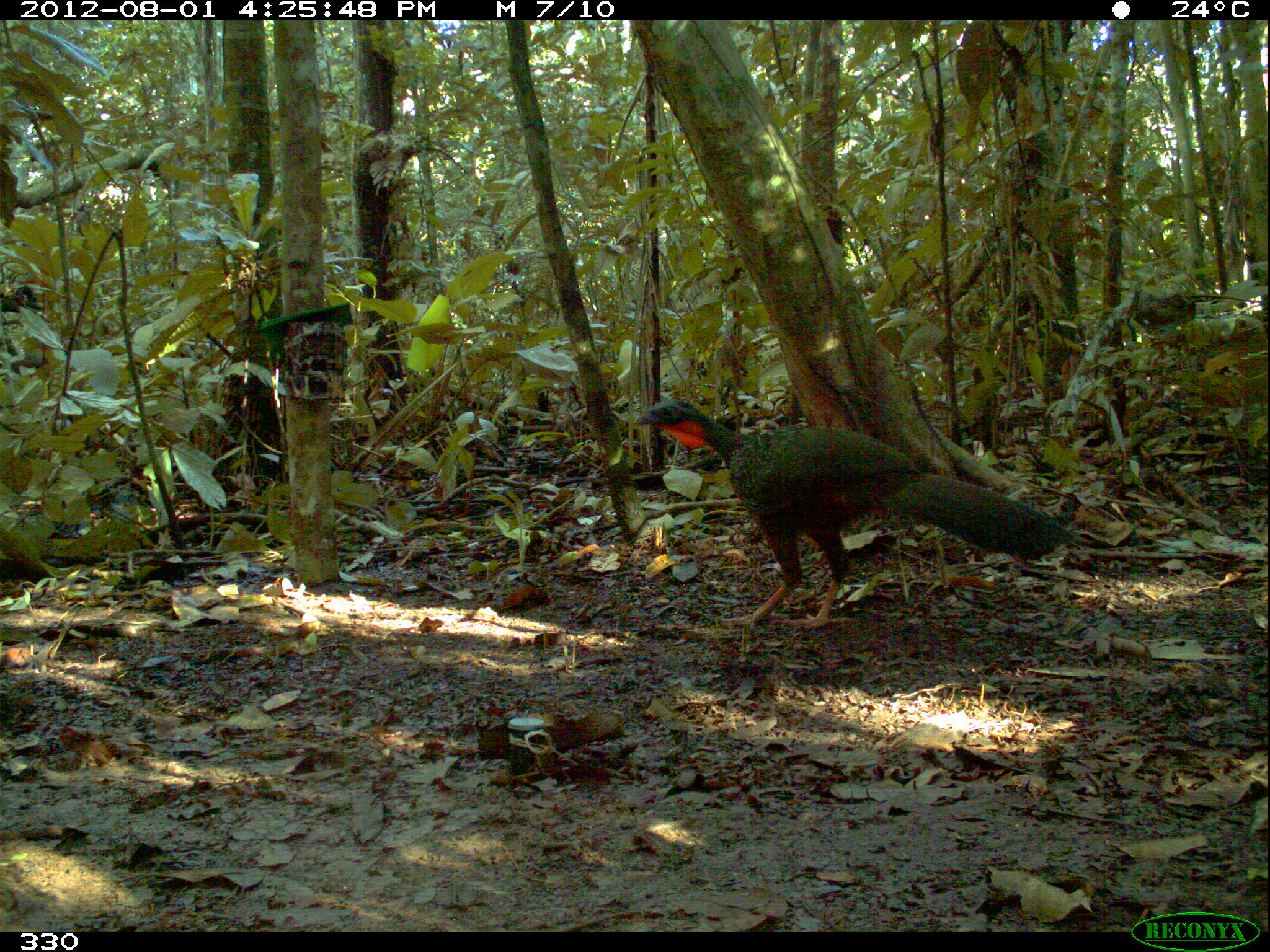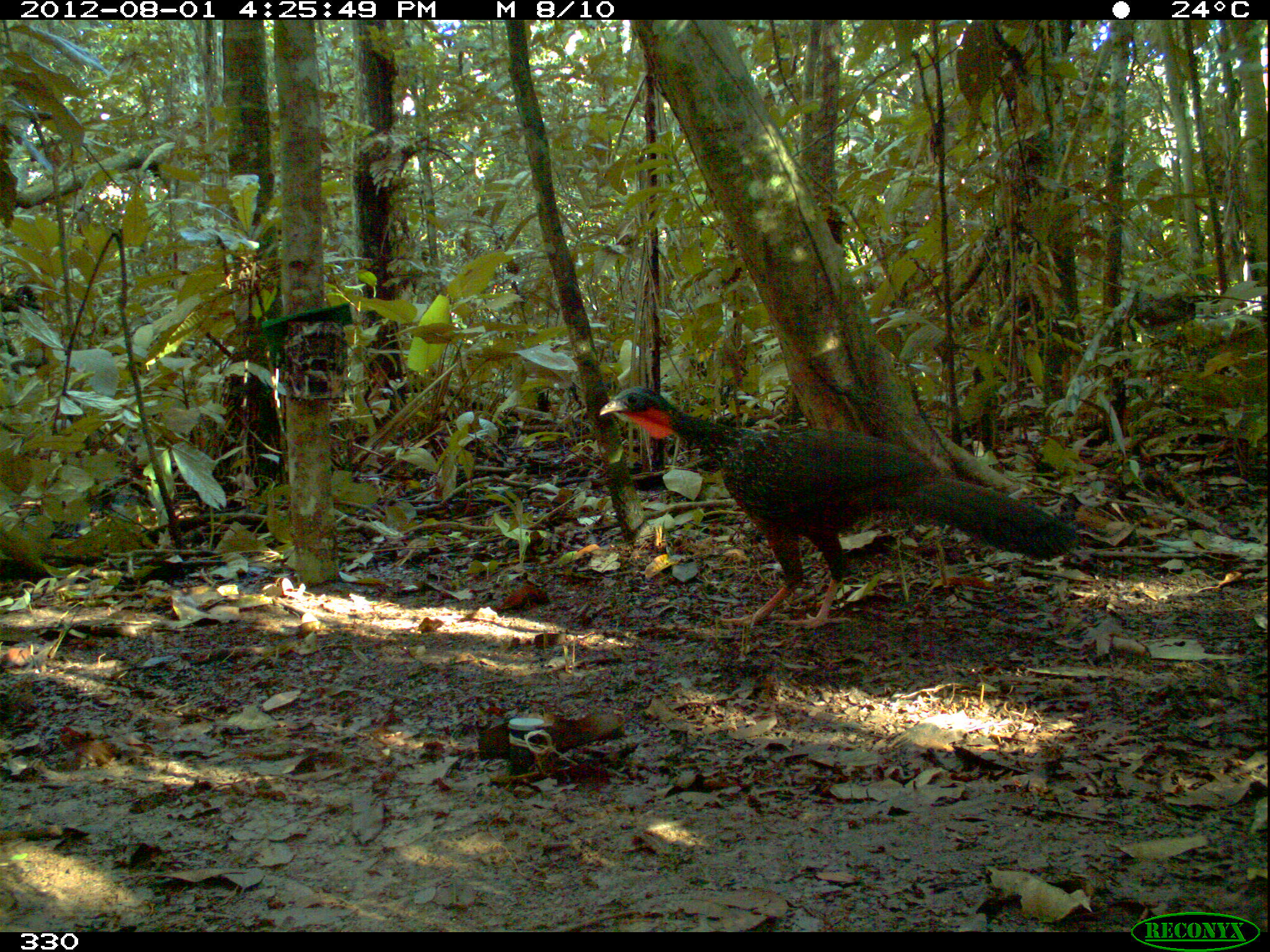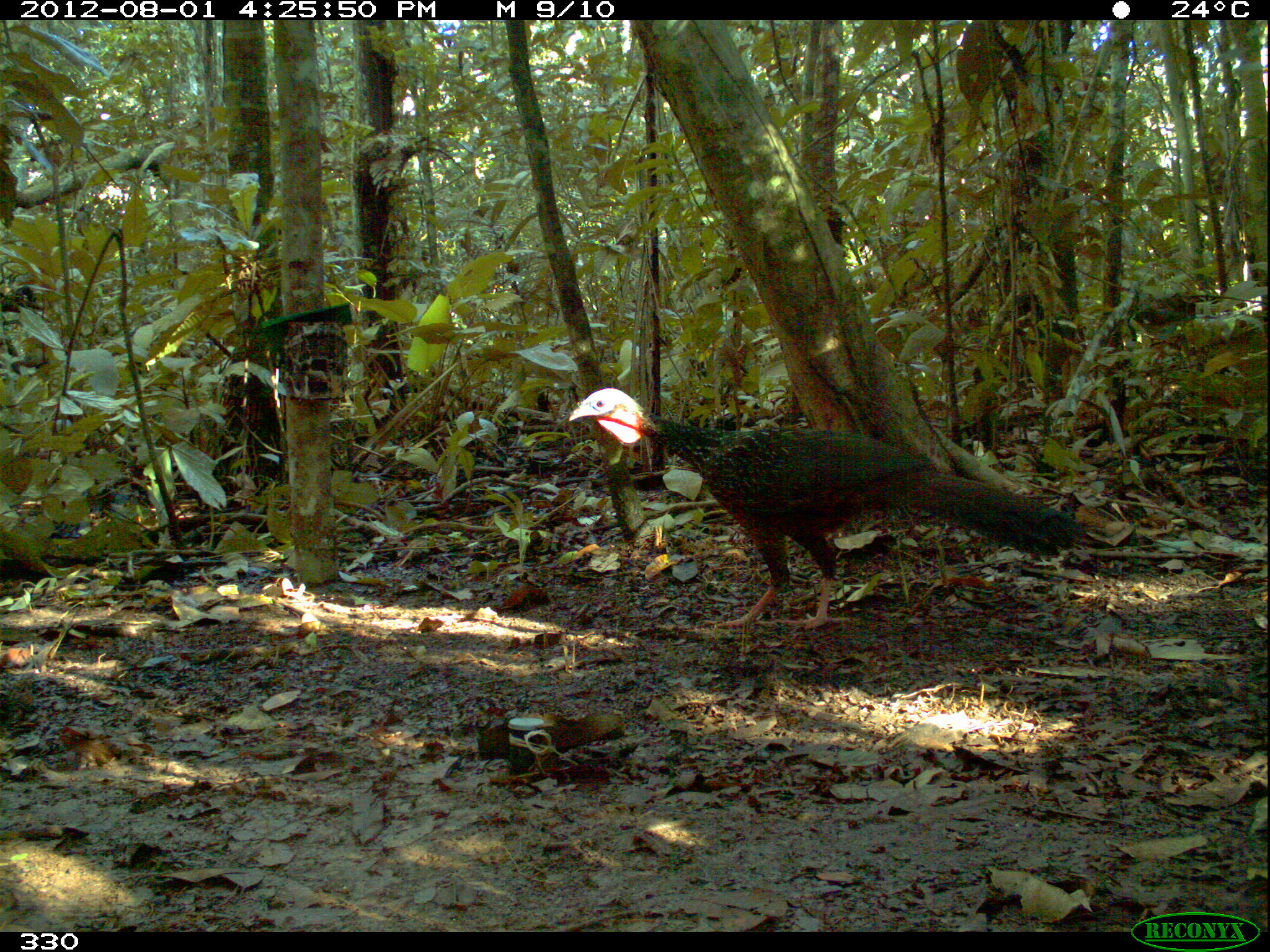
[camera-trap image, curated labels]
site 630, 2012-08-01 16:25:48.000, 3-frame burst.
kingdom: Animalia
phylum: Chordata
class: Aves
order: Galliformes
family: Cracidae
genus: Penelope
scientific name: Penelope jacquacu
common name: spix's guan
Penelope jacquacu (spix's guan).